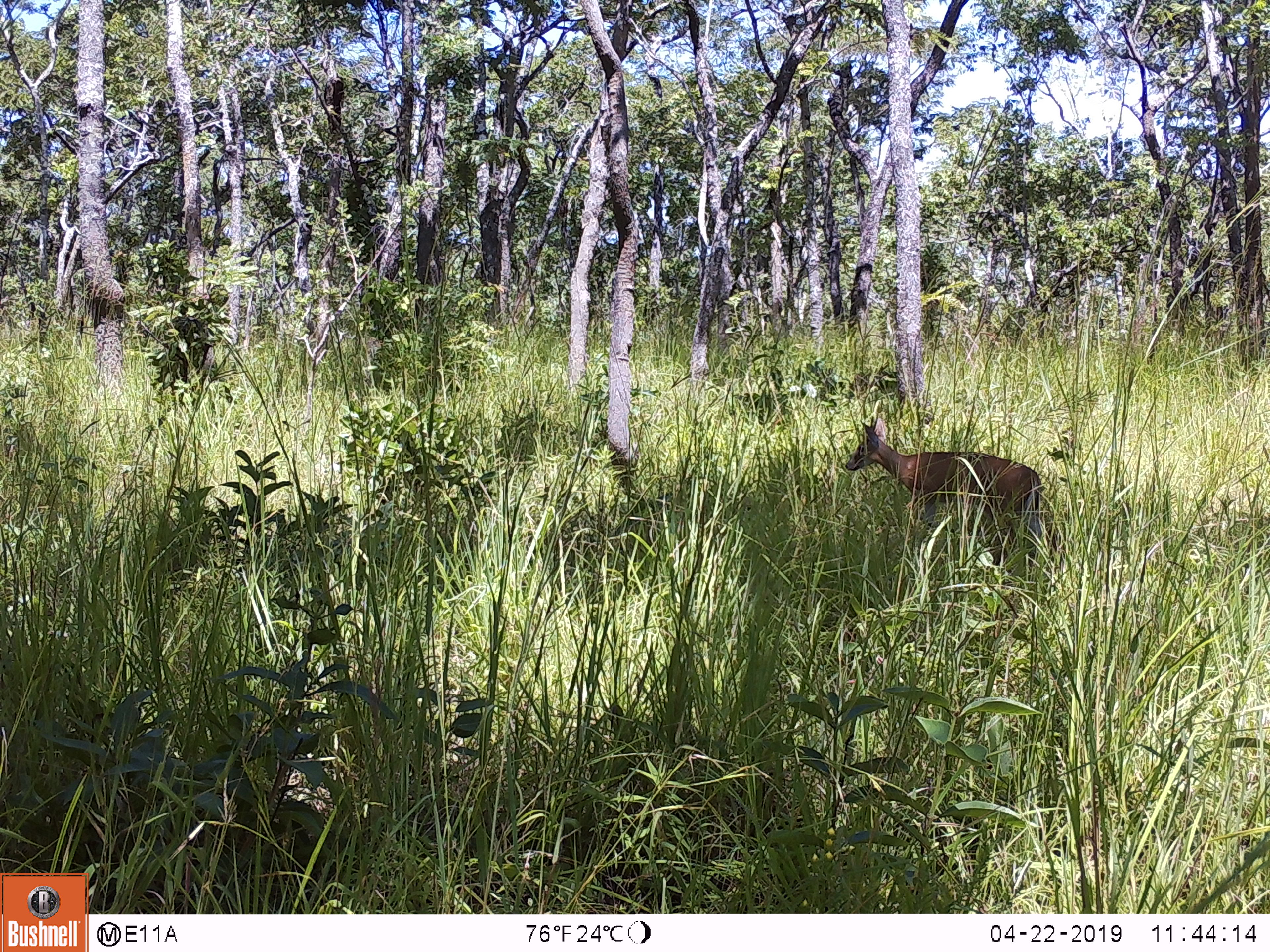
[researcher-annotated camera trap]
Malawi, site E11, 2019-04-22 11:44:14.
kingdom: Animalia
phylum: Chordata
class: Mammalia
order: Artiodactyla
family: Bovidae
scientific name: Antilopinae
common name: small antelope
Small antelope (Antilopinae), count 1.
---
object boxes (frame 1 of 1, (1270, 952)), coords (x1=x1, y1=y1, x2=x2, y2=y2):
small antelope: (x1=834, y1=417, x2=1044, y2=537)